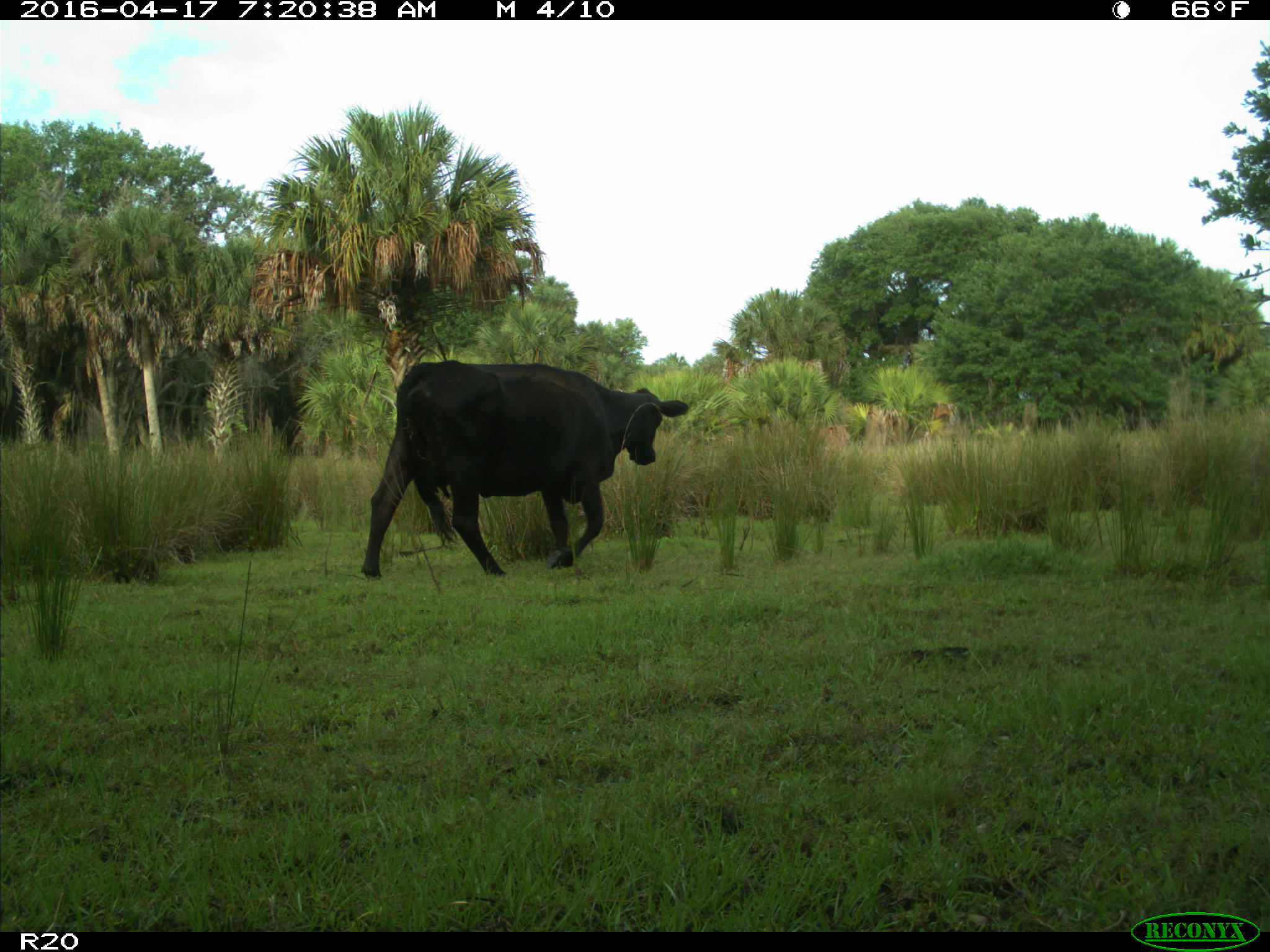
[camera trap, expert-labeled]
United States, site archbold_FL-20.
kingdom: Animalia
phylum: Chordata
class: Mammalia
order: Artiodactyla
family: Bovidae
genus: Bos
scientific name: Bos taurus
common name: domestic cow